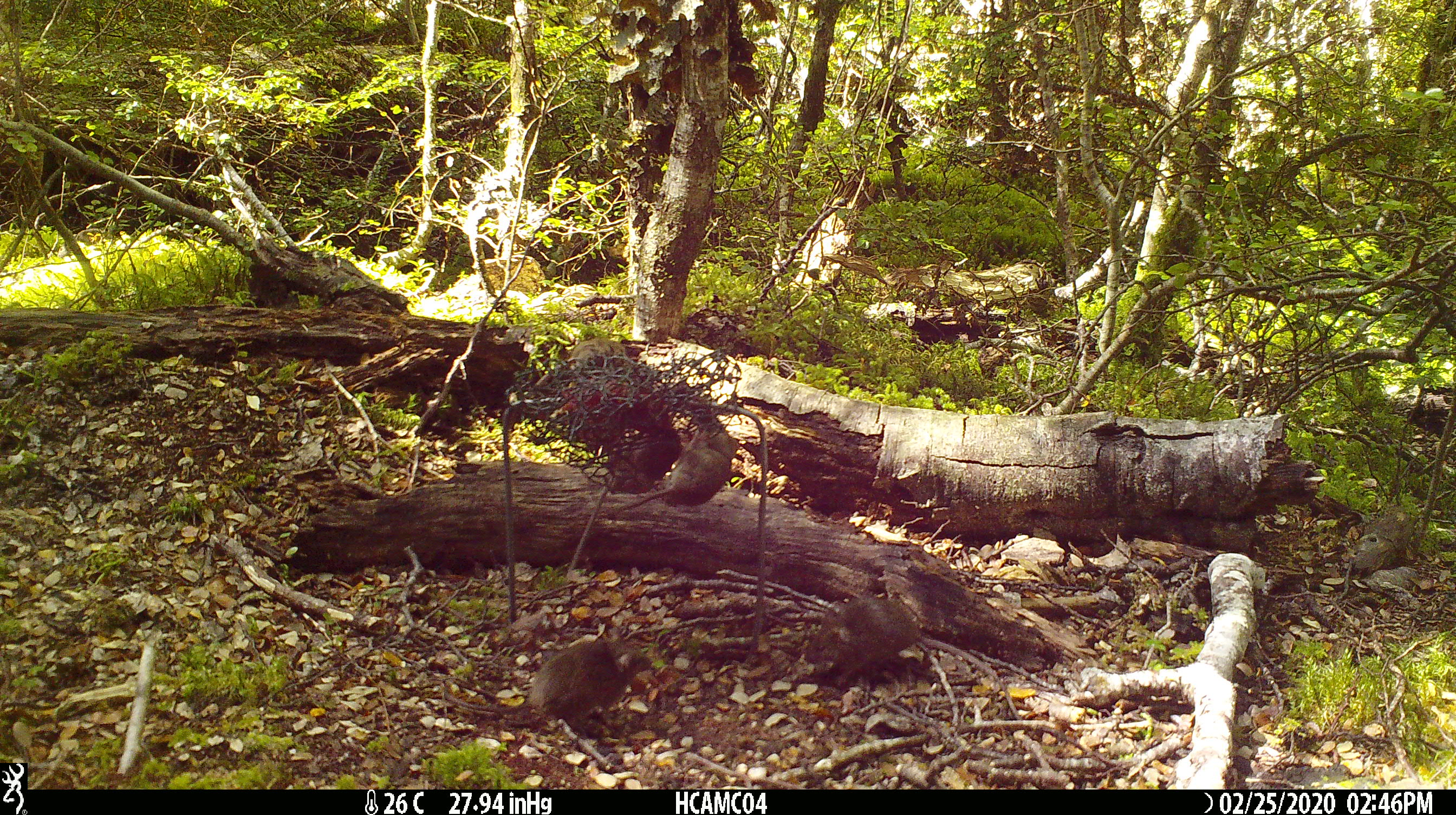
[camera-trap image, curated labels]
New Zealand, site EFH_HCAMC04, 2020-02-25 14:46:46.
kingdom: Animalia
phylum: Chordata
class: Mammalia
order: Rodentia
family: Muridae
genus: Mus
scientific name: Mus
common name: mouse